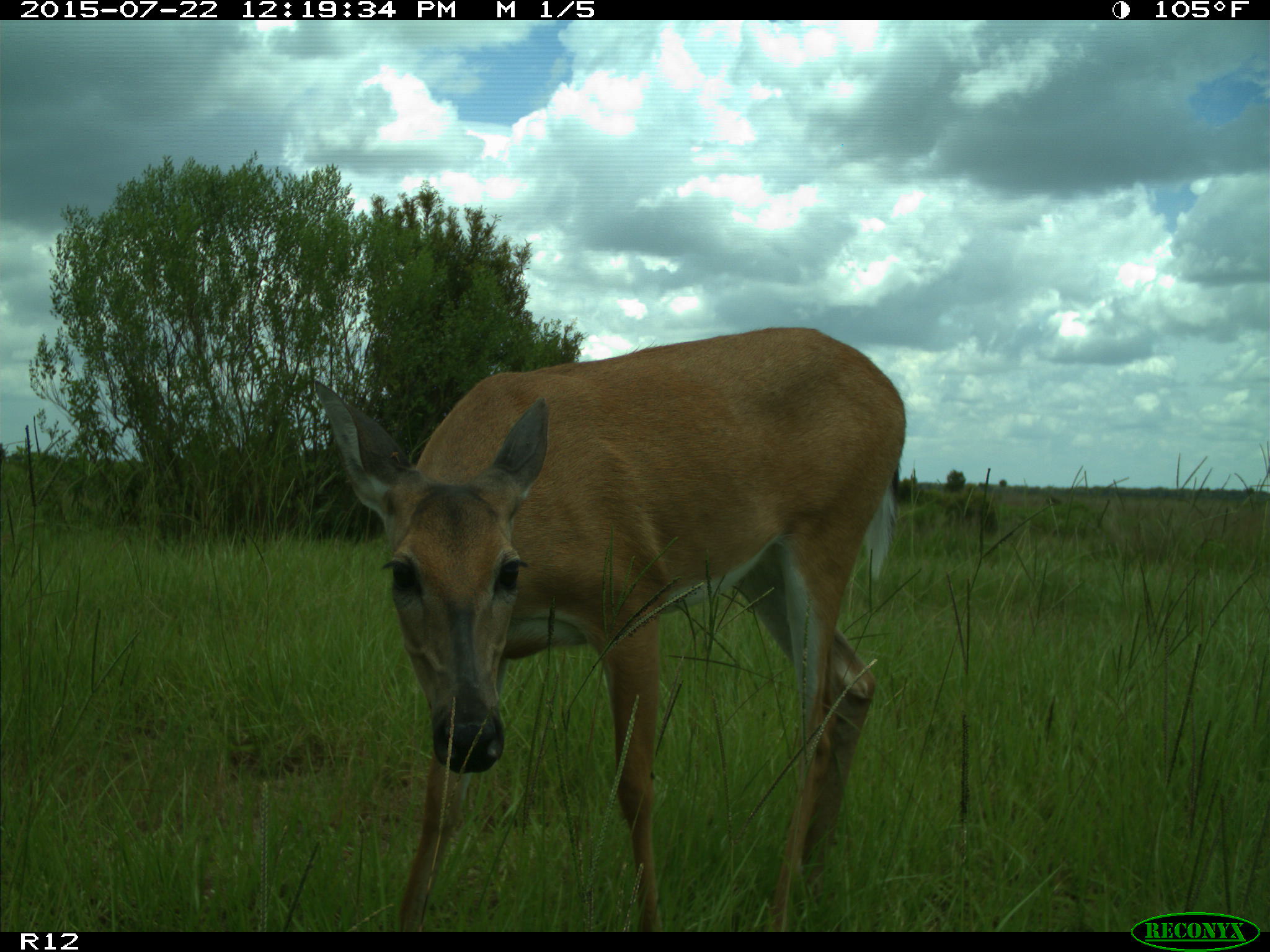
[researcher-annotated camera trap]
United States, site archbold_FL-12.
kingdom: Animalia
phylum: Chordata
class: Mammalia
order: Artiodactyla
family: Cervidae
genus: Odocoileus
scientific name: Odocoileus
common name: deer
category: unidentified deer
Unidentified deer (deer) (Odocoileus).